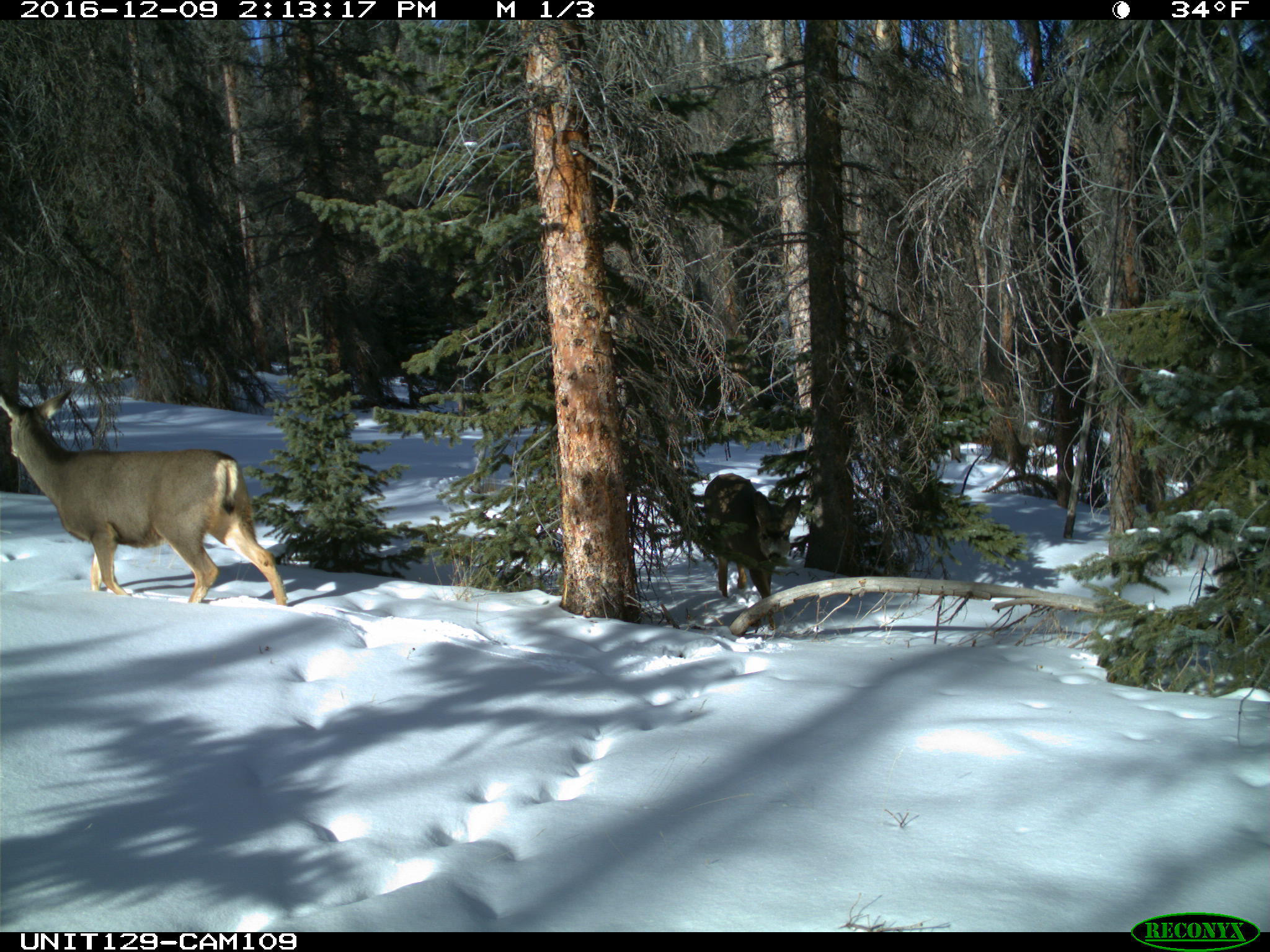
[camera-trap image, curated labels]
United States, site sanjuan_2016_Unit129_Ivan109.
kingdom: Animalia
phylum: Chordata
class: Mammalia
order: Artiodactyla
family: Cervidae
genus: Odocoileus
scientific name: Odocoileus hemionus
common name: mule deer